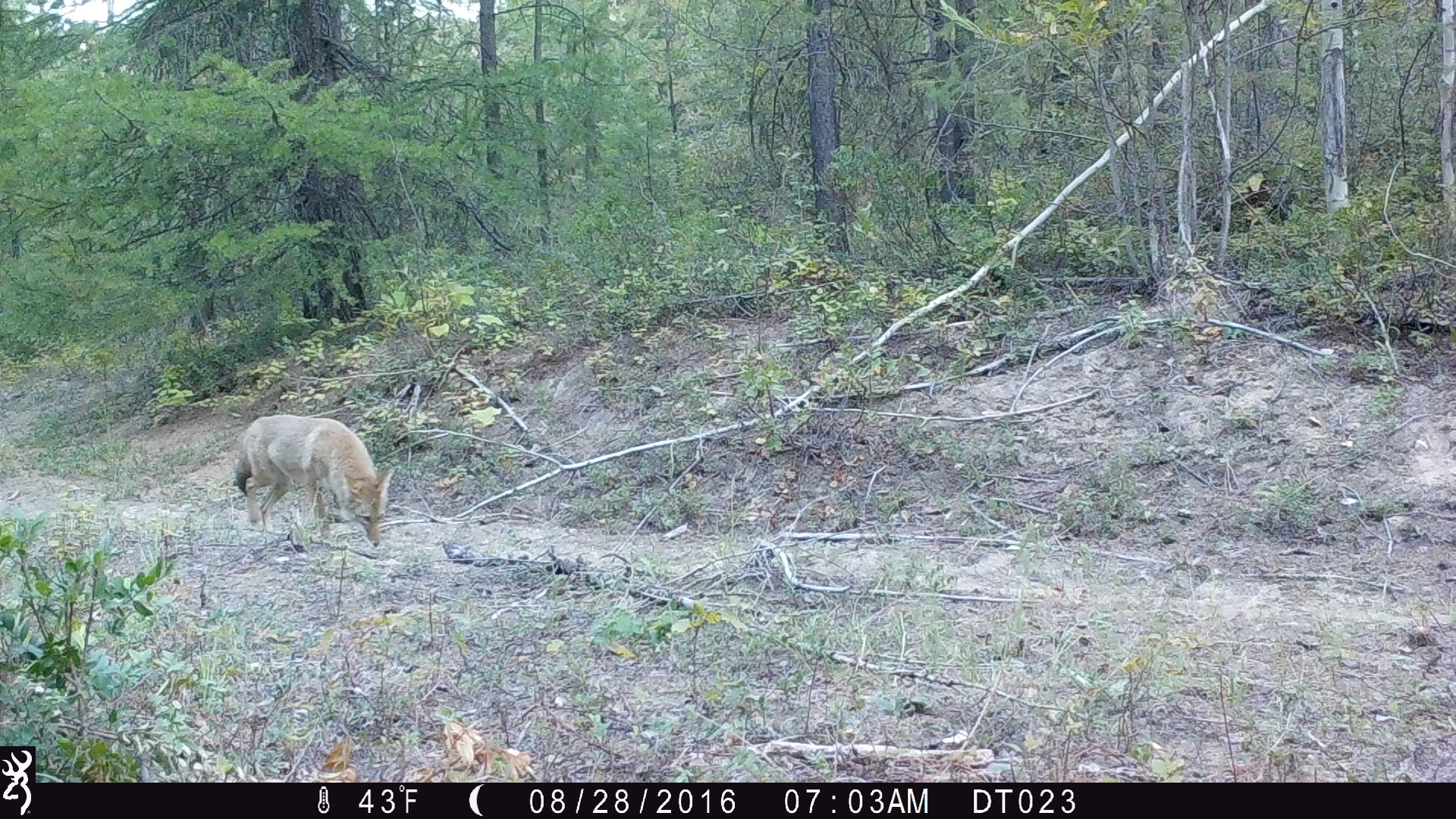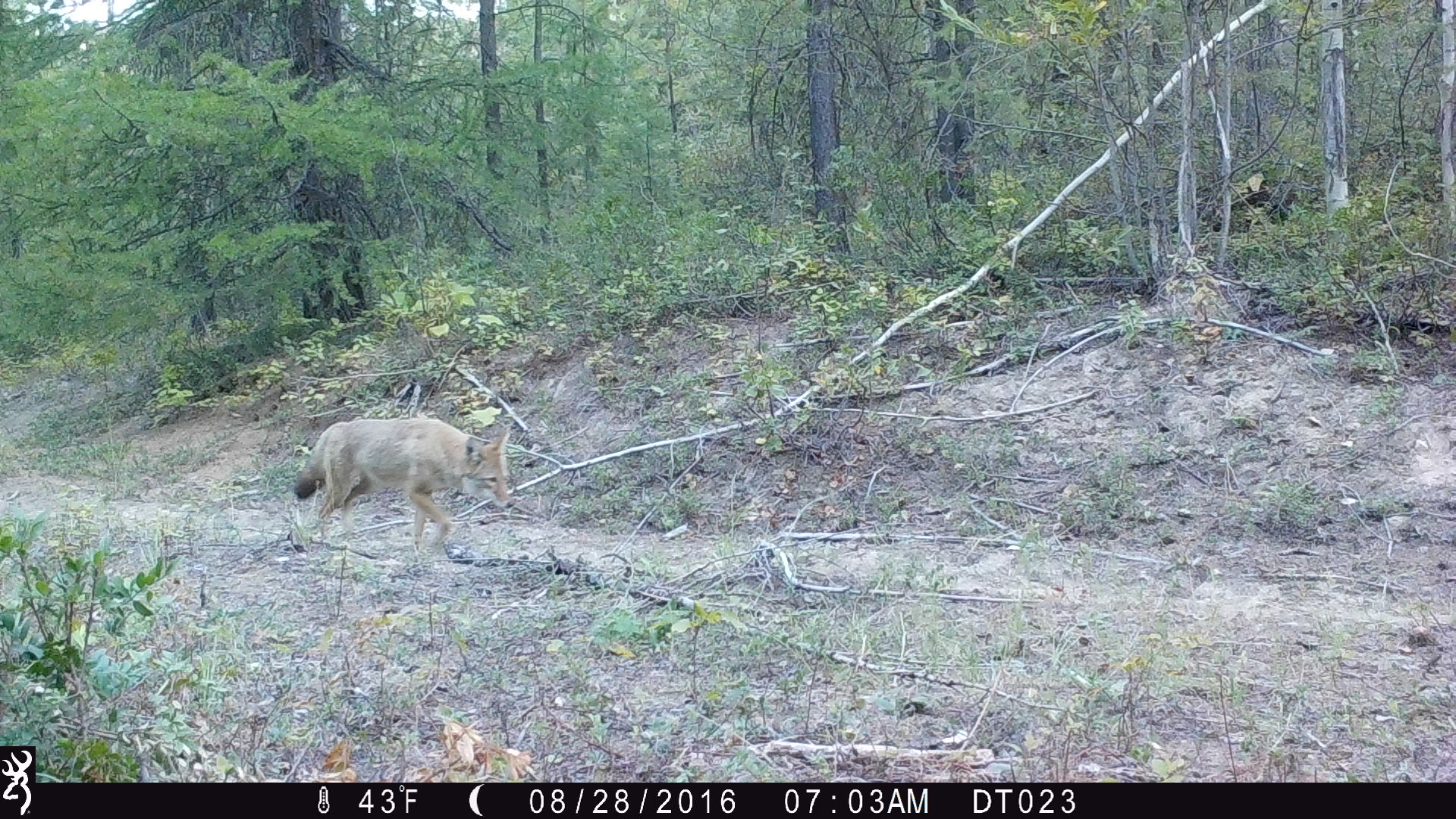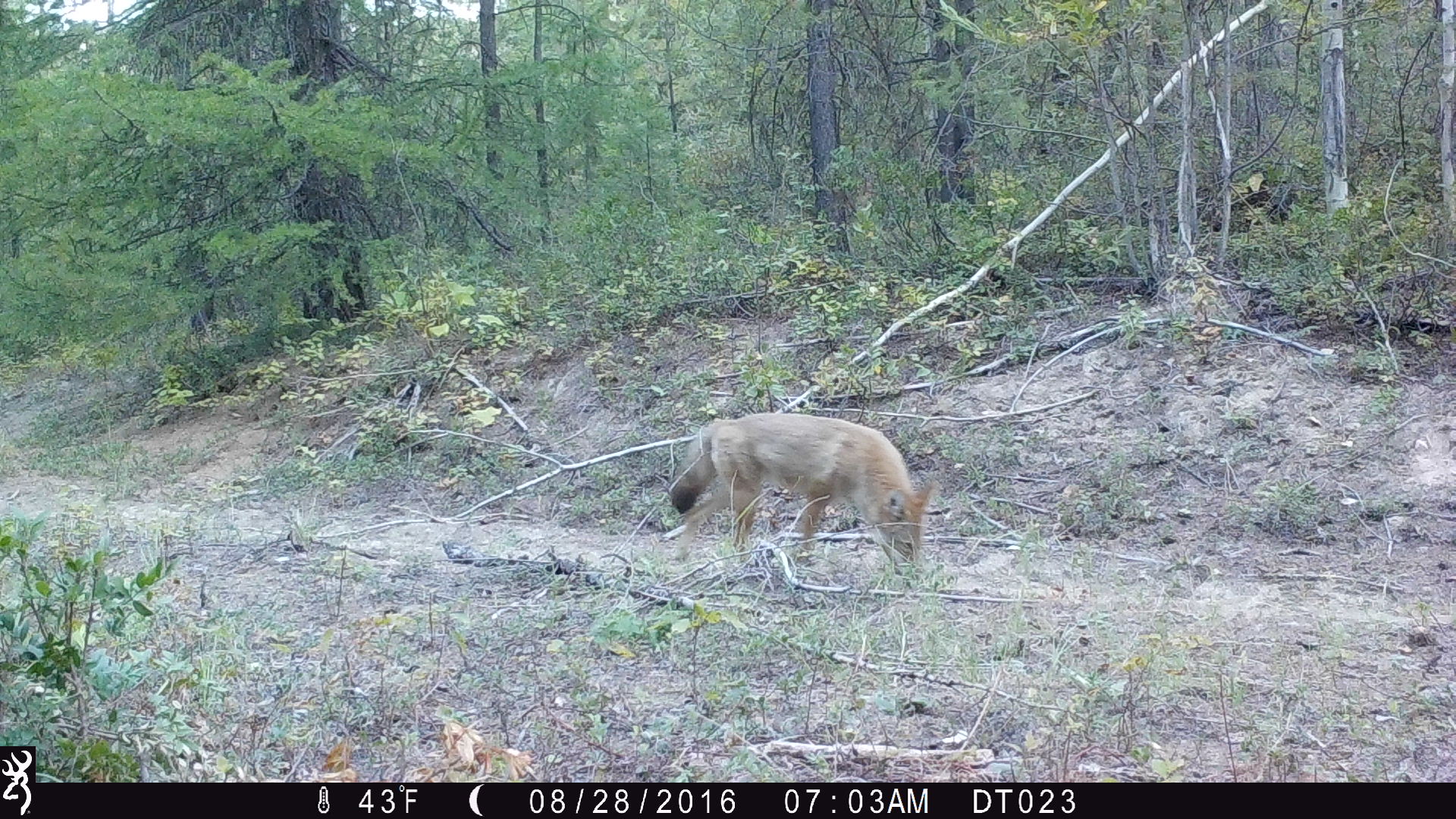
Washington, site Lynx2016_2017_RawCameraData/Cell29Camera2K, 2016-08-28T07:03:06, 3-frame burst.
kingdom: Animalia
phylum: Chordata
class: Mammalia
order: Carnivora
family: Canidae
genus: Canis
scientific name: Canis latrans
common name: coyote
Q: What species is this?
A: Canis latrans (coyote).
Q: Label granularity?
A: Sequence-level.